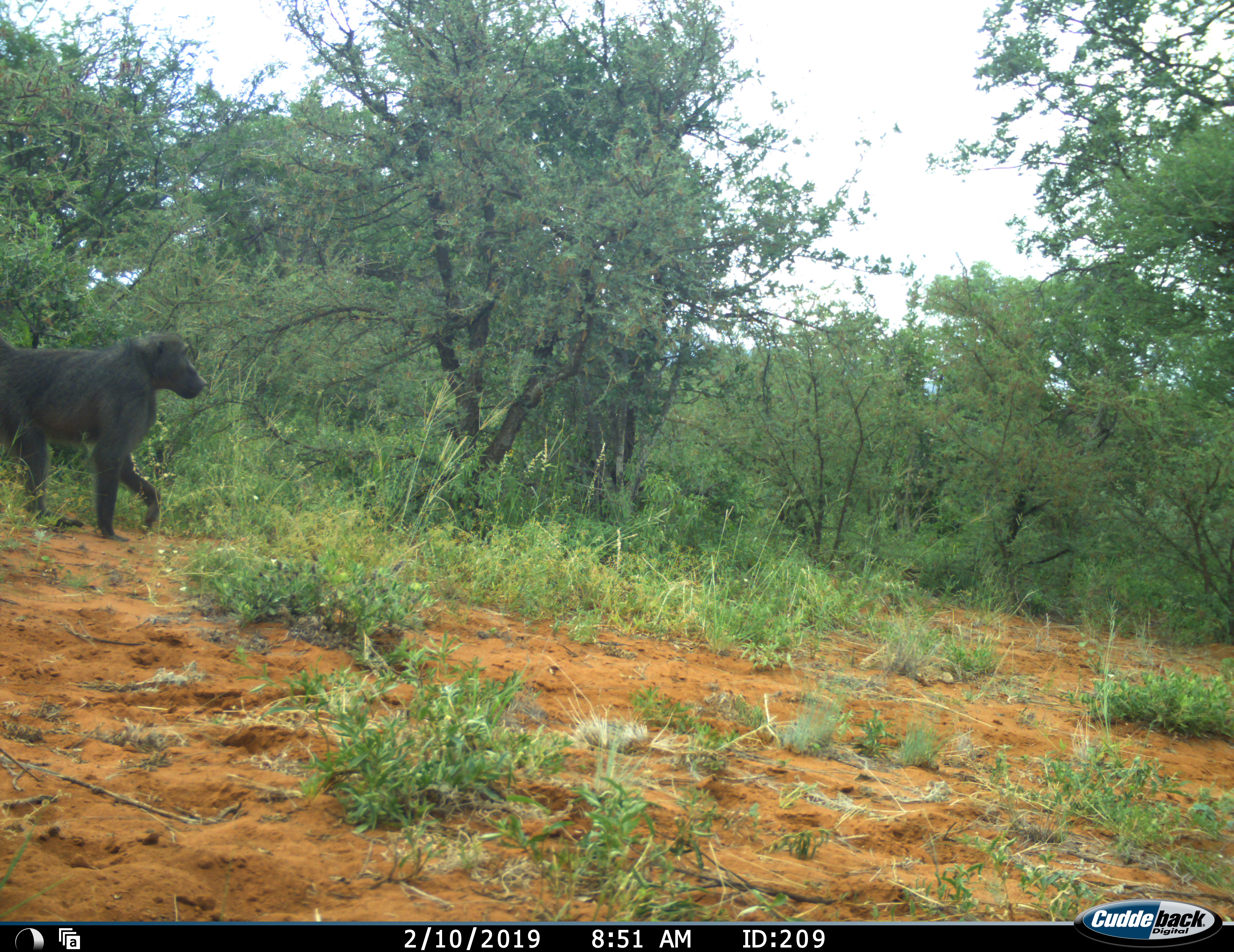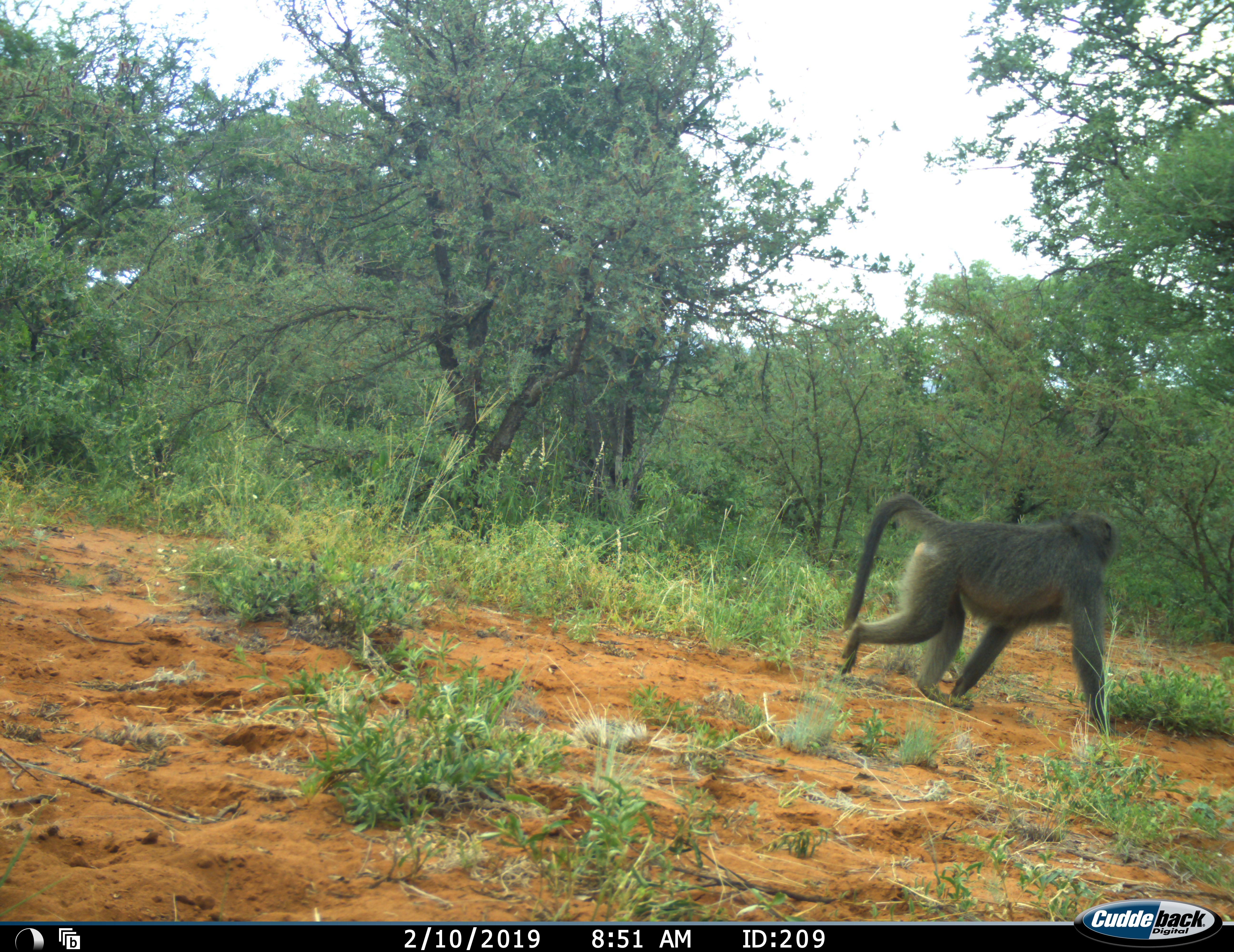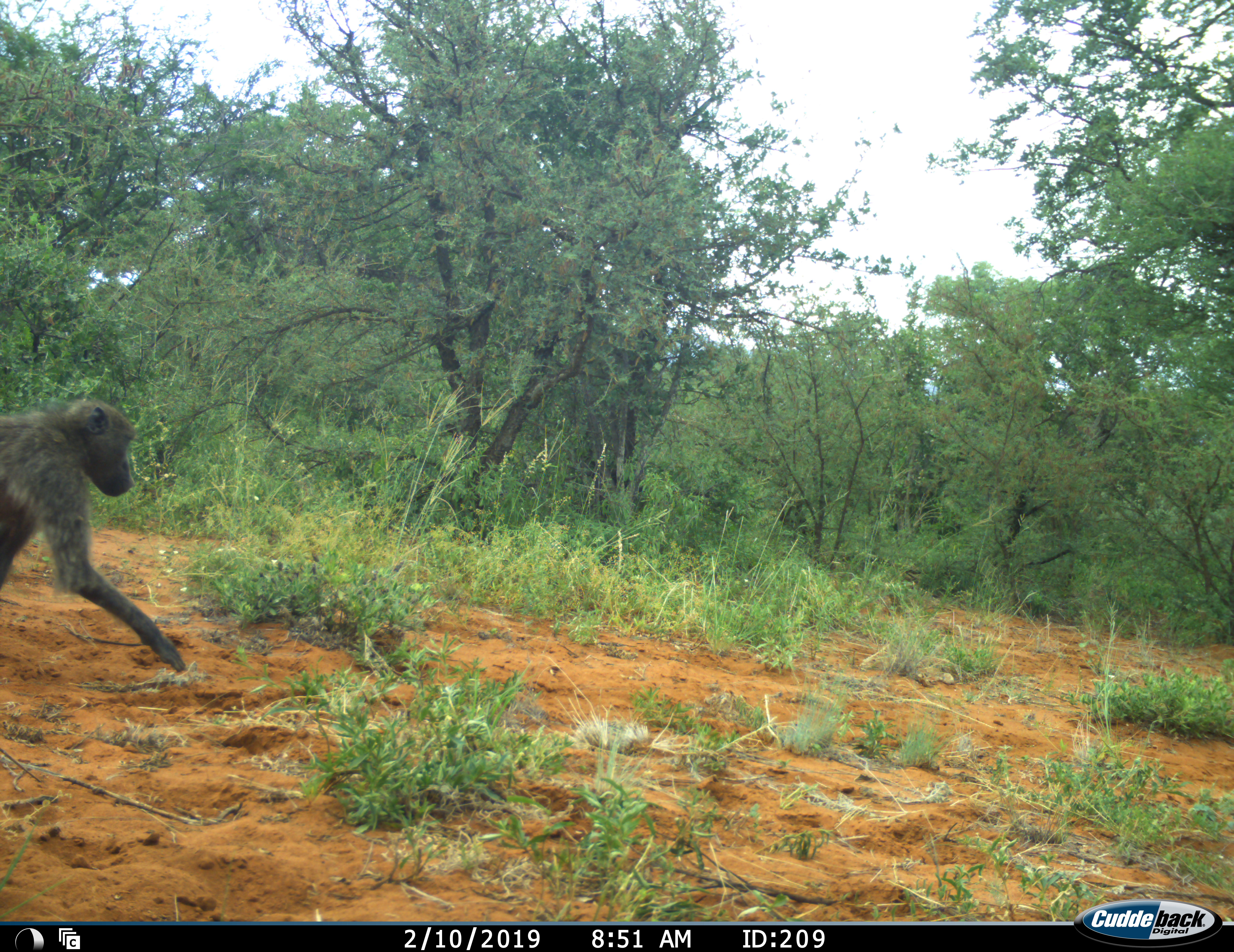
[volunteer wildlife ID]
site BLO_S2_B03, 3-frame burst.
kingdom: Animalia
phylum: Chordata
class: Mammalia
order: Primates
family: Cercopithecidae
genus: Papio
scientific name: Papio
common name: baboon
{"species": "baboon (Papio)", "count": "2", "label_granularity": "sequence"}